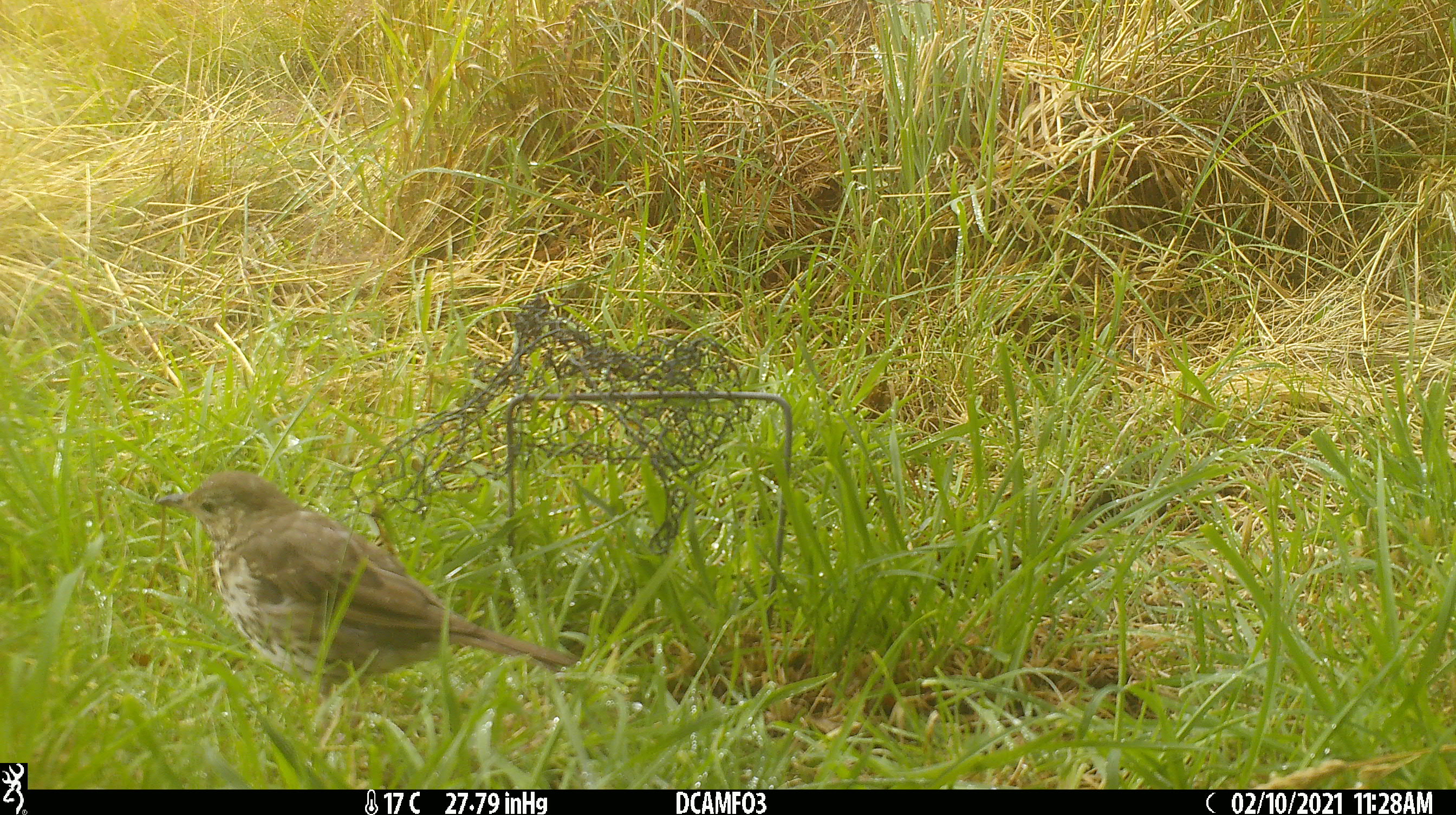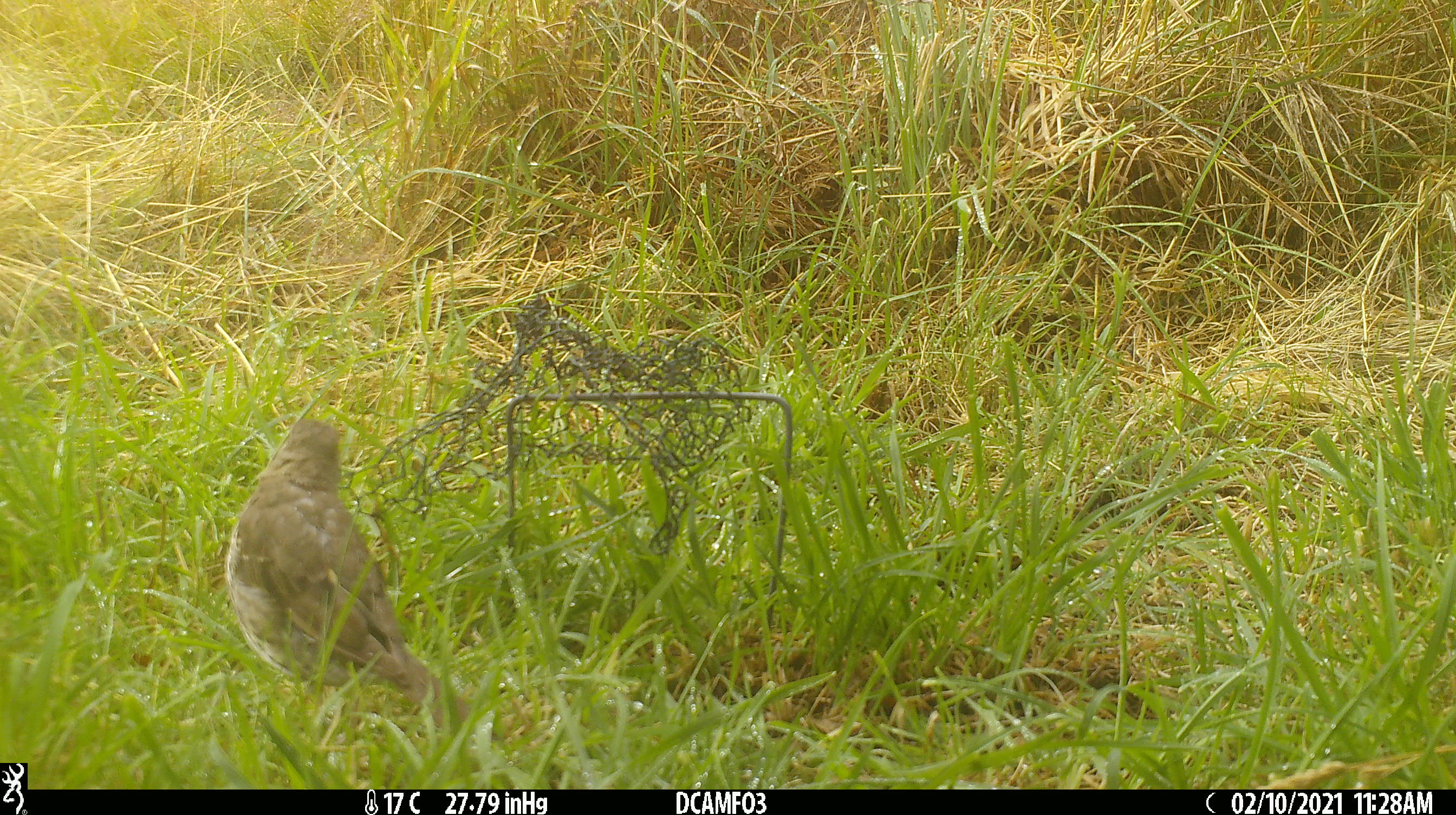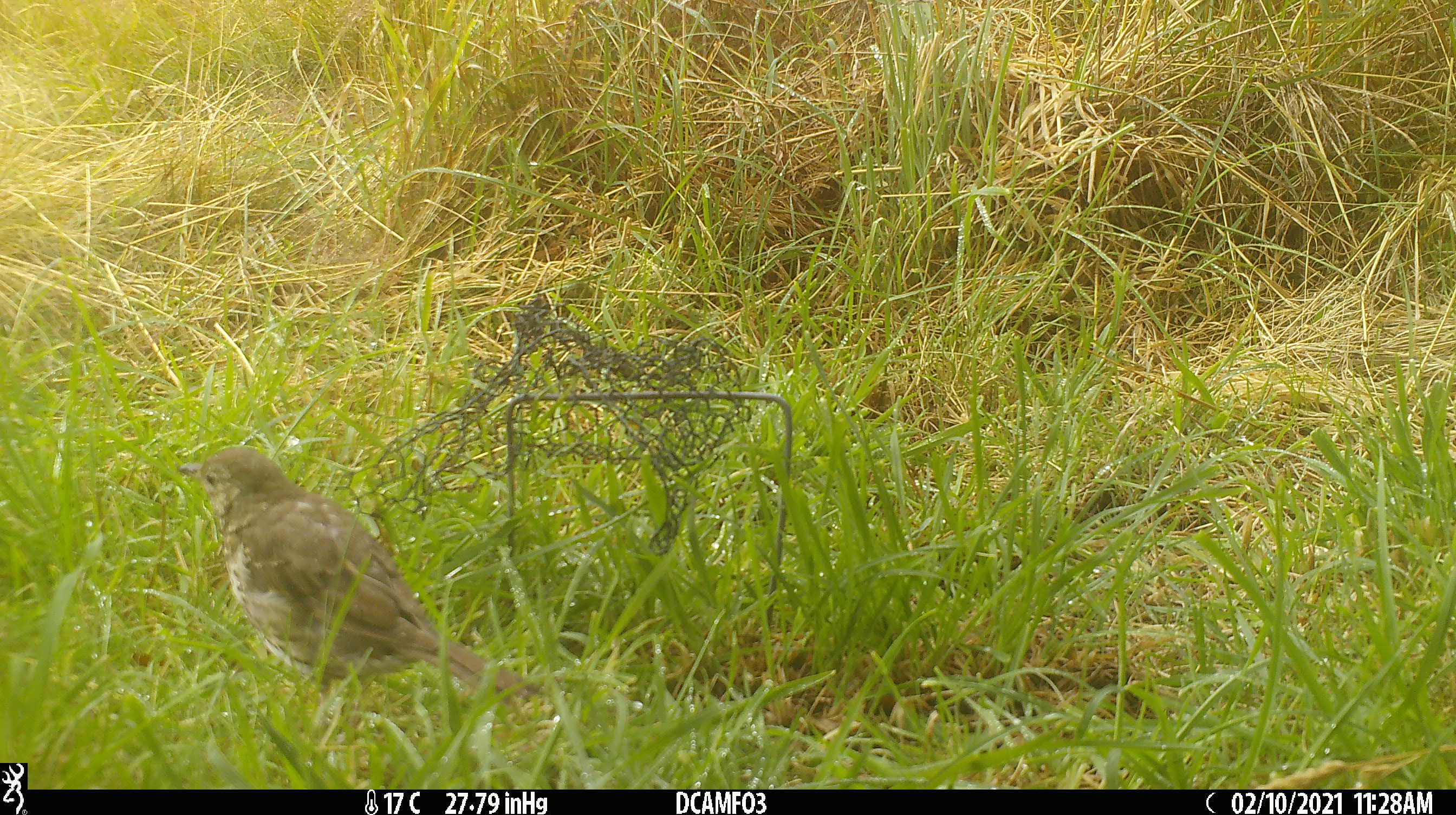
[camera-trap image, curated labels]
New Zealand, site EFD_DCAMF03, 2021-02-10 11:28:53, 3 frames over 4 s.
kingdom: Animalia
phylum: Chordata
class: Aves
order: Passeriformes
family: Turdidae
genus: Turdus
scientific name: Turdus philomelos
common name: song thrush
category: thrush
Thrush (song thrush) (Turdus philomelos).